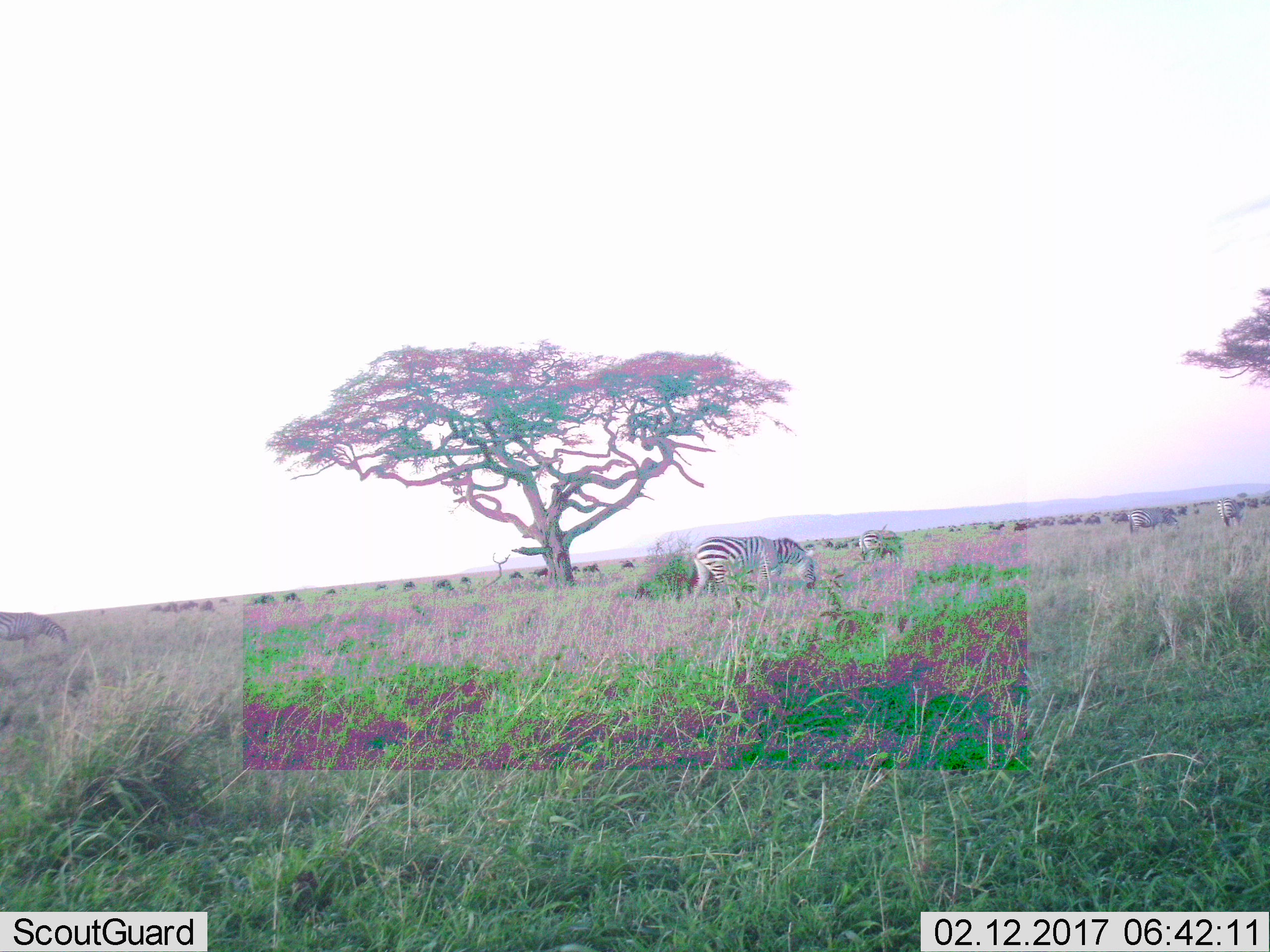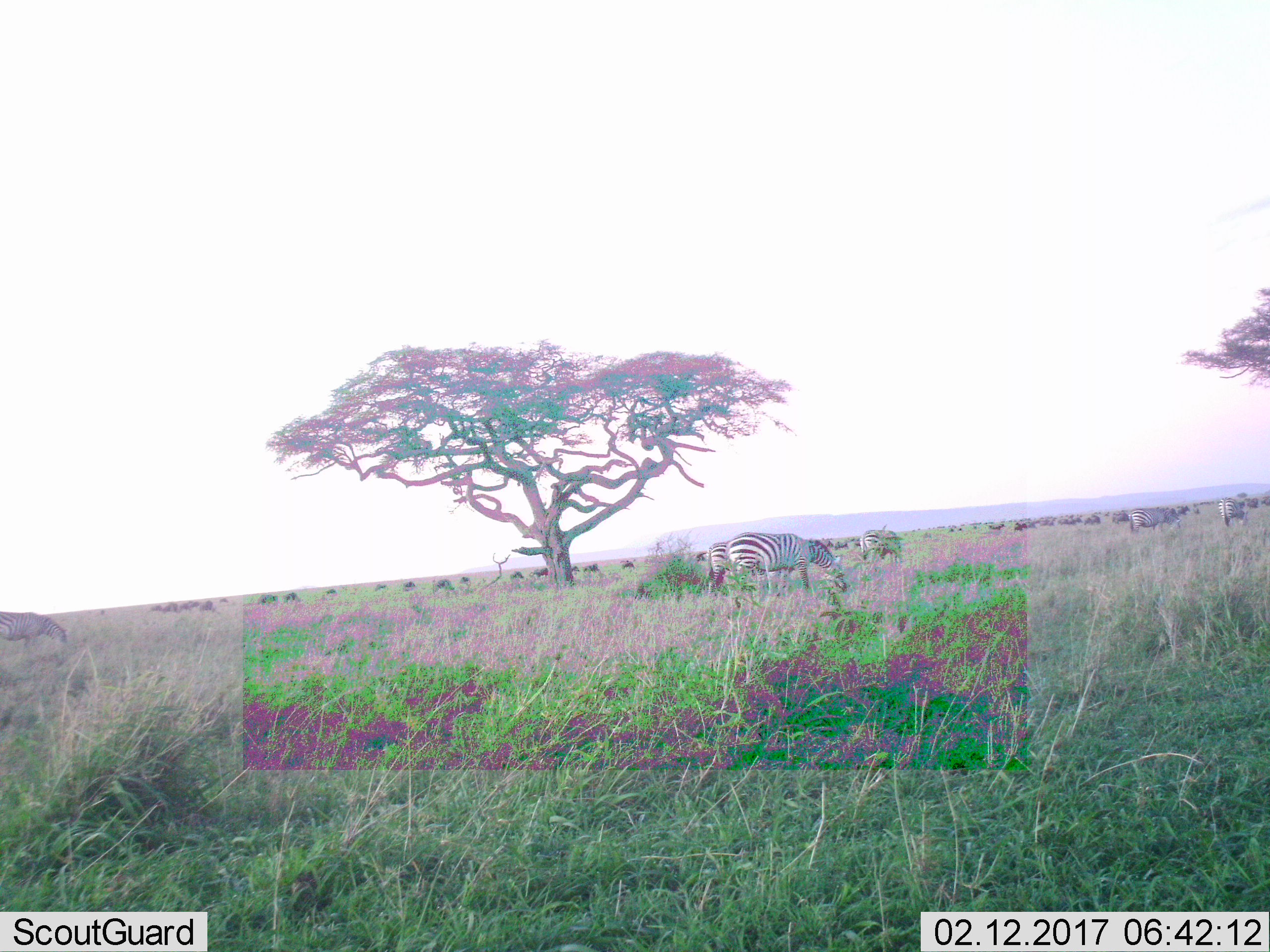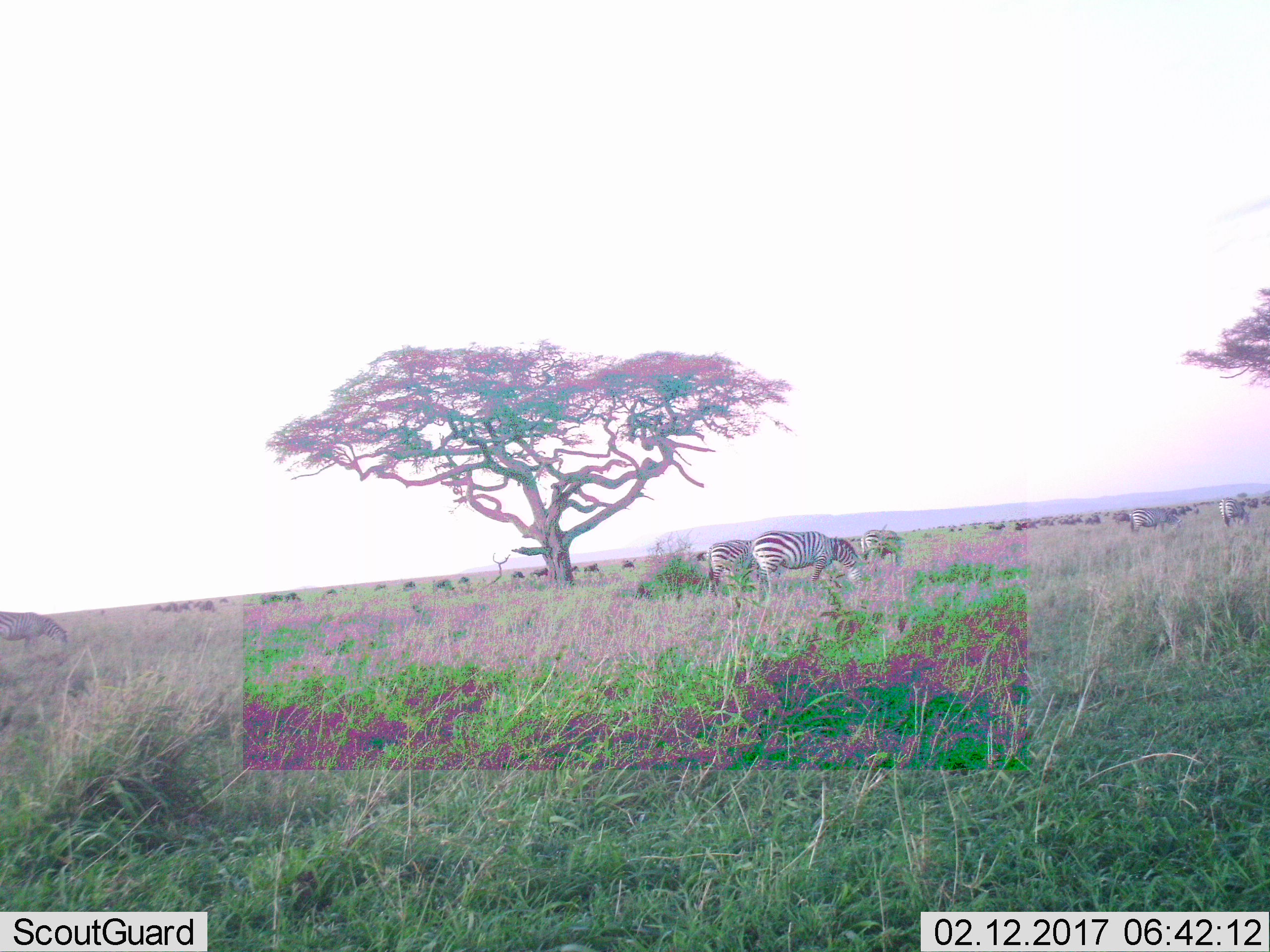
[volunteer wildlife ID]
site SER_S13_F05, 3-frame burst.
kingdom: Animalia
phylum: Chordata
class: Mammalia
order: Perissodactyla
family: Equidae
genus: Equus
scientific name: Equus quagga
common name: plains zebra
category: zebraplains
Zebraplains (plains zebra) (Equus quagga), count 5. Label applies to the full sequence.